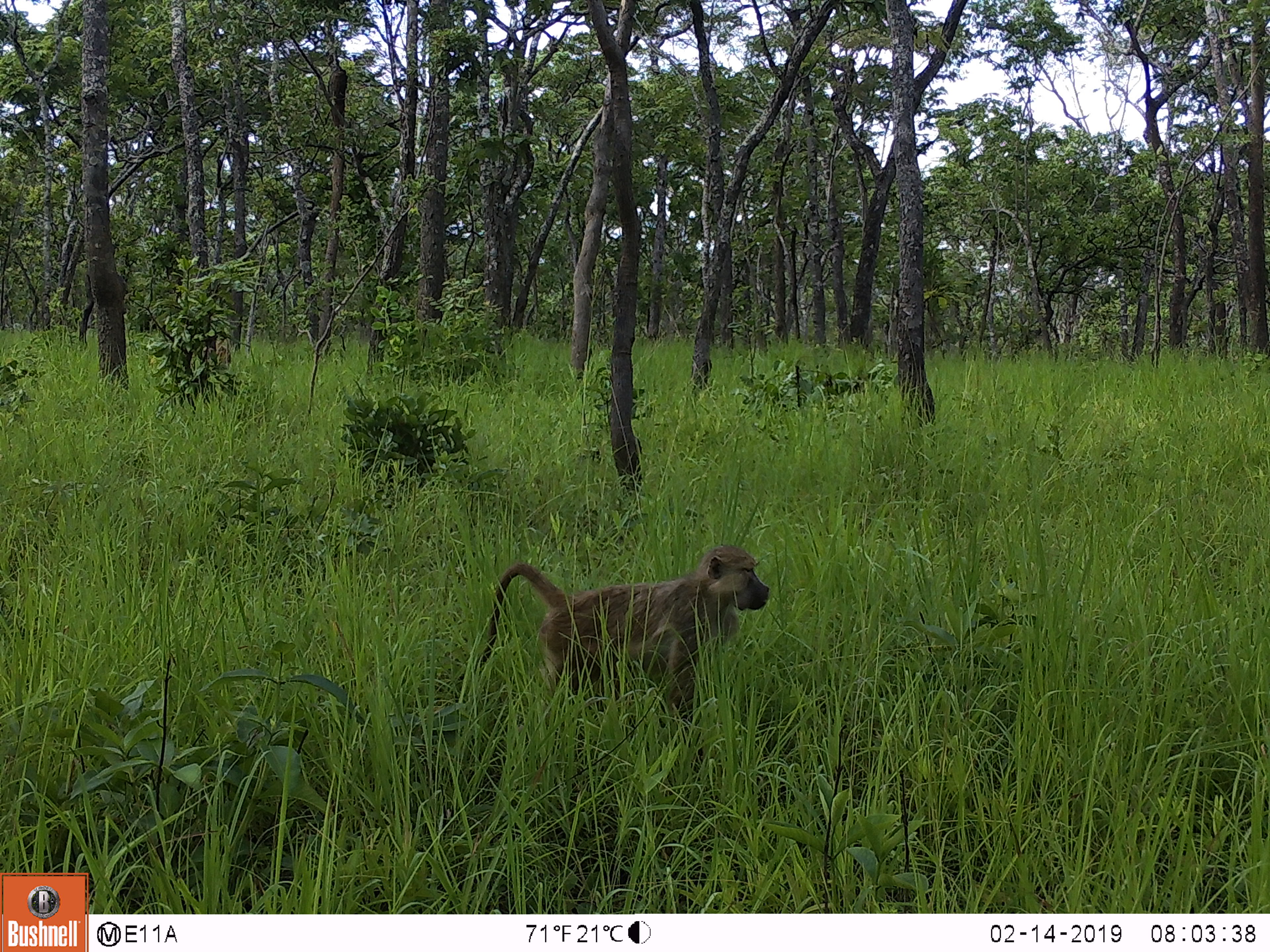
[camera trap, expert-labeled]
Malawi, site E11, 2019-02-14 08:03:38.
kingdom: Animalia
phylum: Chordata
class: Mammalia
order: Primates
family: Cercopithecidae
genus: Papio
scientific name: Papio cynocephalus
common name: yellow baboon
Yellow baboon (Papio cynocephalus), count 1.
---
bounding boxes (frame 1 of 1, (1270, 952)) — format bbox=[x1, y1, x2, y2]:
yellow baboon: bbox=[480, 542, 776, 707]